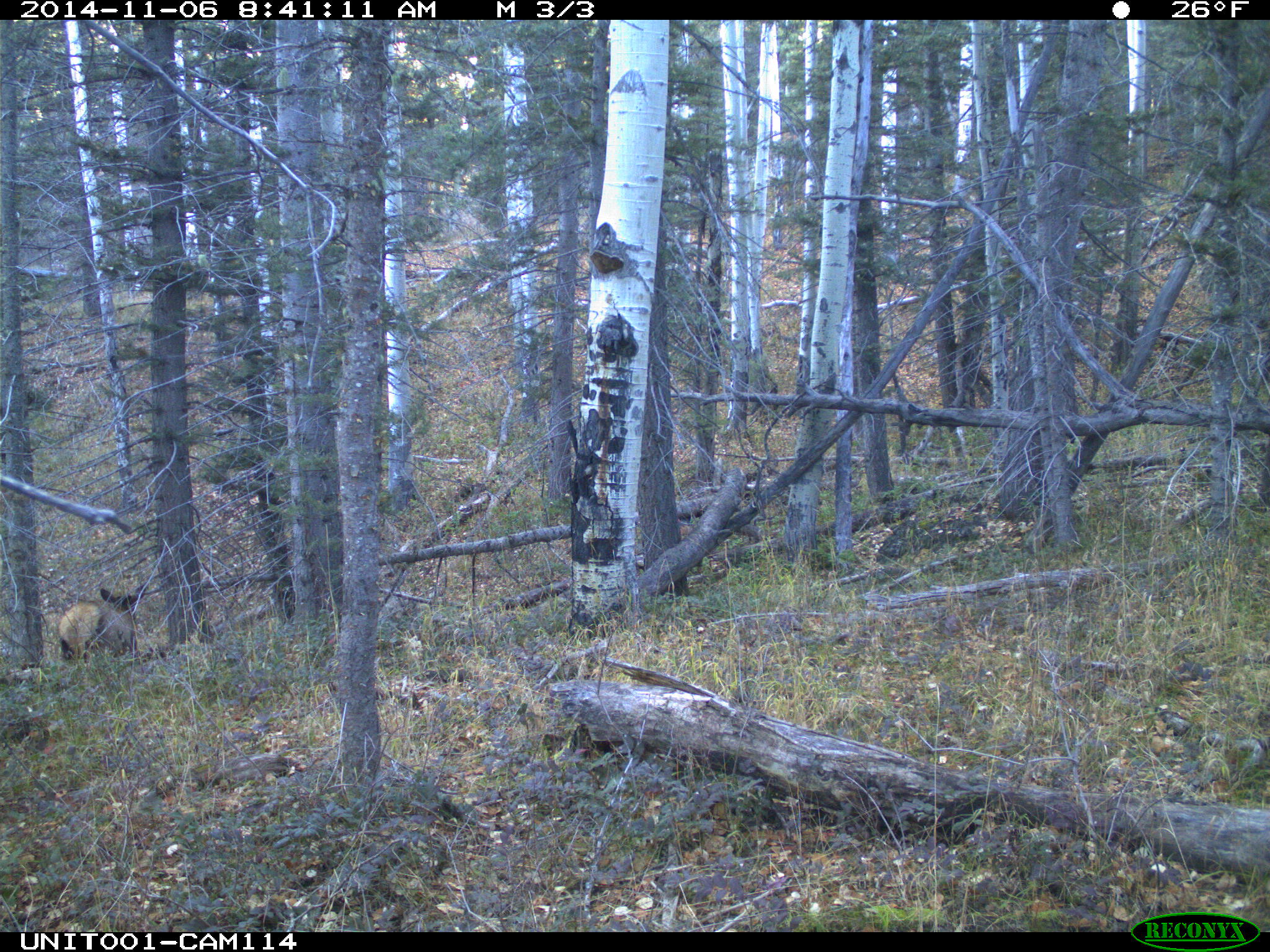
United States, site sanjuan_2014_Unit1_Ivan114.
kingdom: Animalia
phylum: Chordata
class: Mammalia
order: Artiodactyla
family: Cervidae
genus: Cervus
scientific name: Cervus elaphus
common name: red deer